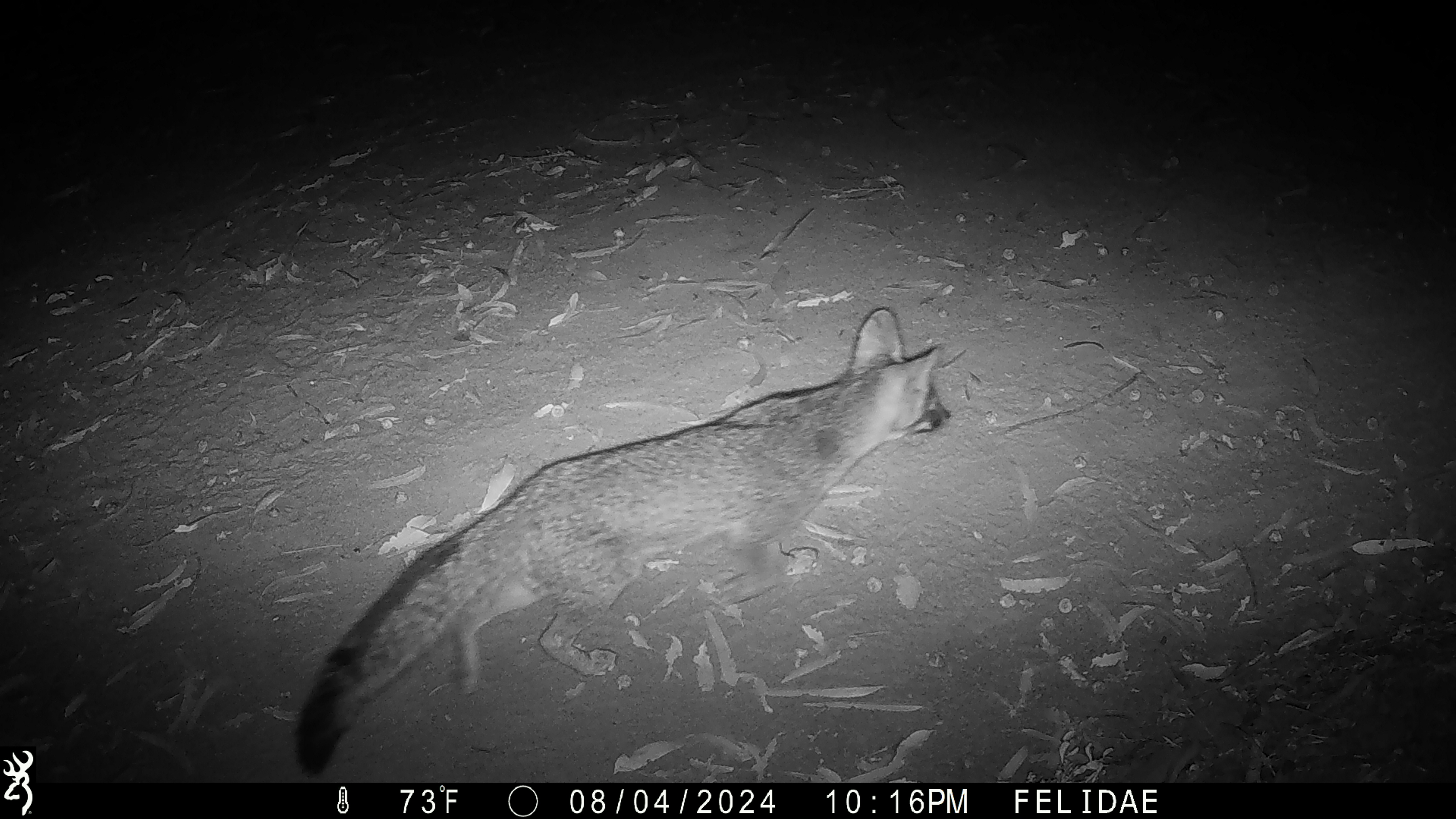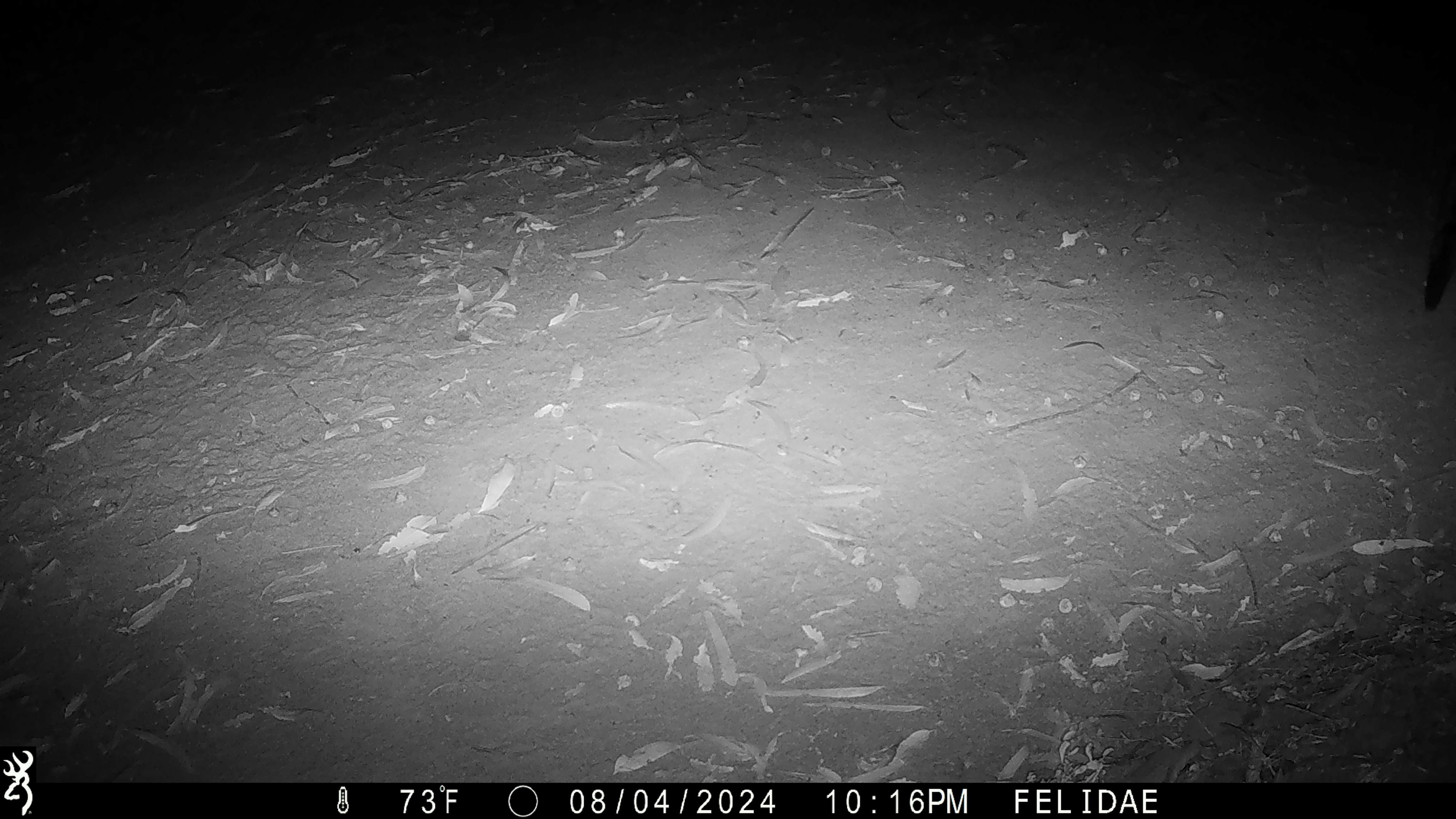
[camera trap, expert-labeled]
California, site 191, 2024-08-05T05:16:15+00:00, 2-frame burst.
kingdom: Animalia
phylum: Chordata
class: Mammalia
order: Carnivora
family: Canidae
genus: Urocyon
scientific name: Urocyon cinereoargenteus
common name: gray fox